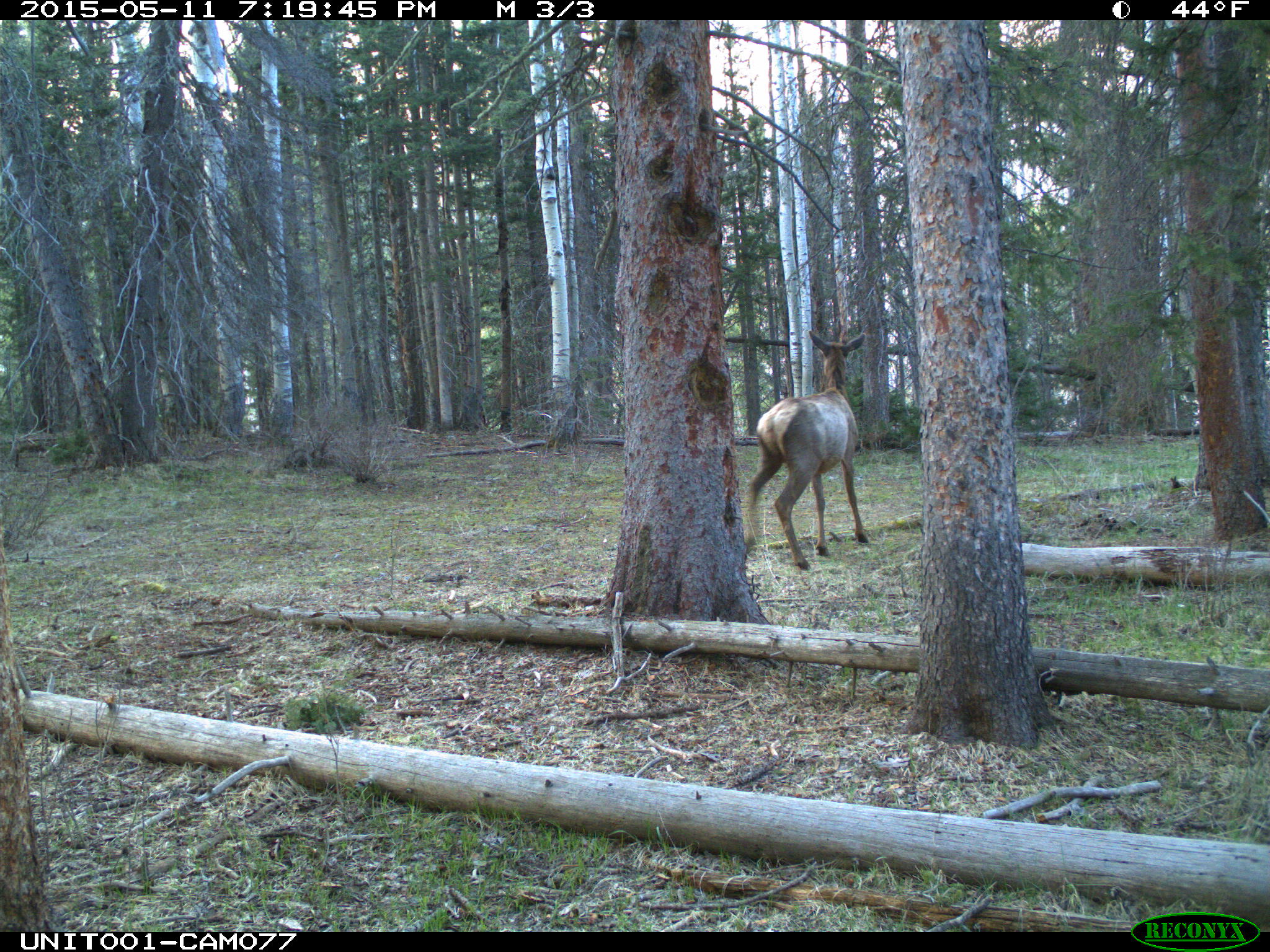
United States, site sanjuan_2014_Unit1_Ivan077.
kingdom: Animalia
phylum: Chordata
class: Mammalia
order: Artiodactyla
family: Cervidae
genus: Cervus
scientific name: Cervus elaphus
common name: red deer